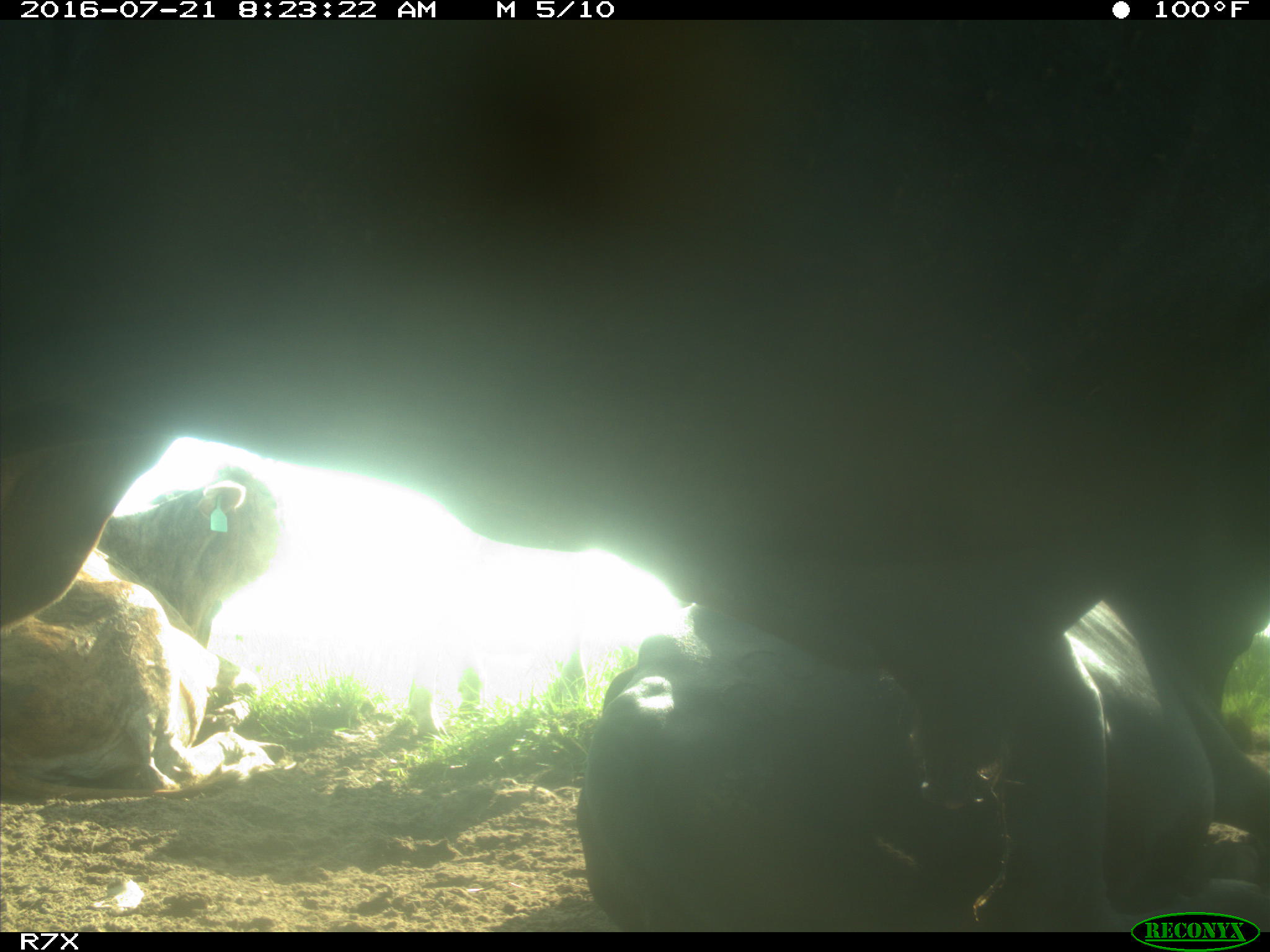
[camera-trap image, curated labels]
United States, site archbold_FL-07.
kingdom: Animalia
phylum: Chordata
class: Mammalia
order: Artiodactyla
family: Bovidae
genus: Bos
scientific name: Bos taurus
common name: domestic cow